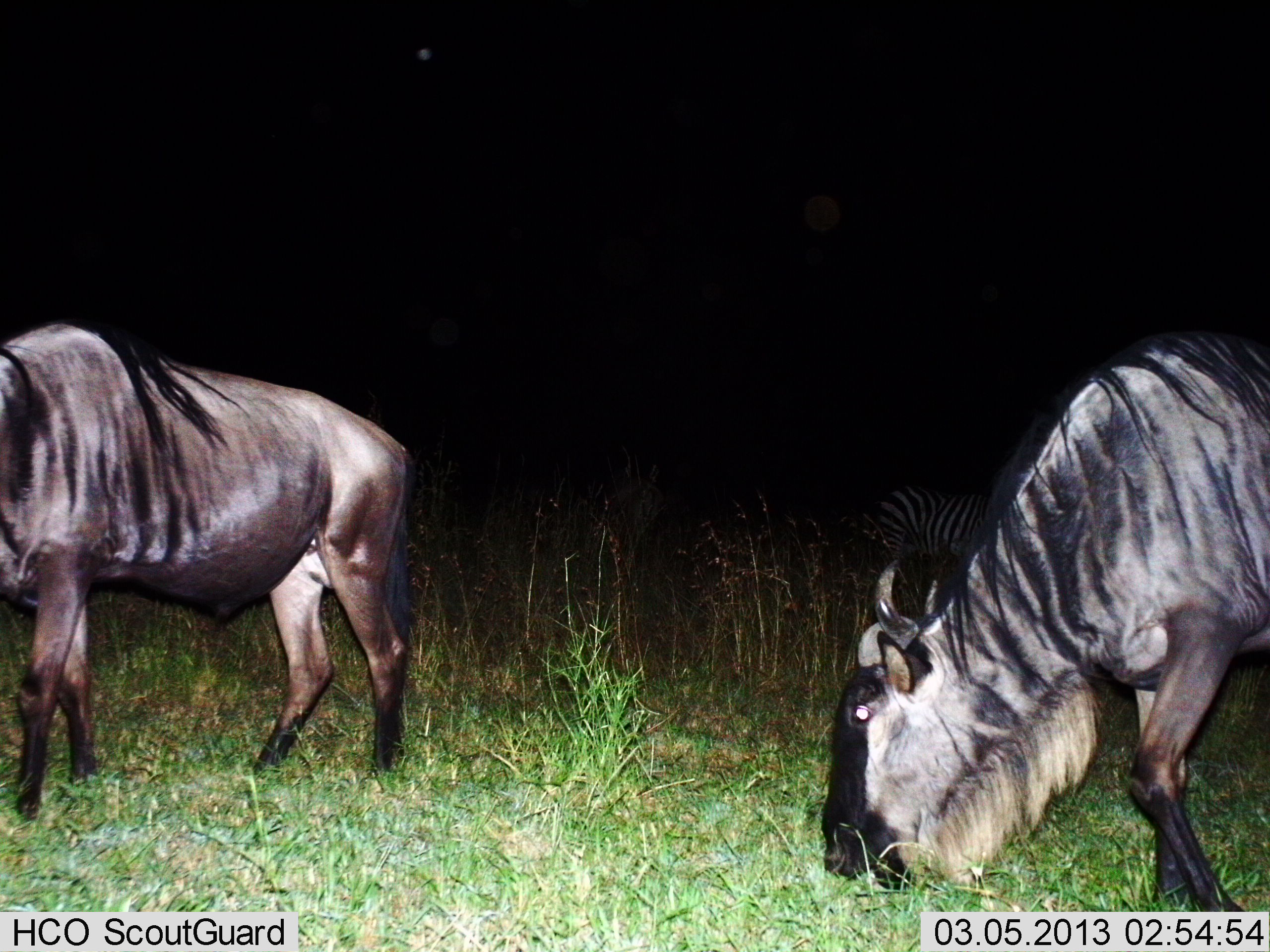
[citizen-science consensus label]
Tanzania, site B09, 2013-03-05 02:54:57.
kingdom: Animalia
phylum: Chordata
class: Mammalia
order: Artiodactyla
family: Bovidae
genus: Connochaetes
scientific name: Connochaetes taurinus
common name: blue wildebeest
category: wildebeest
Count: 2.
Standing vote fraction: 42%.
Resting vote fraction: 0%.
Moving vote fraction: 12%.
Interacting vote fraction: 0%.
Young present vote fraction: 0%.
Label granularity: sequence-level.